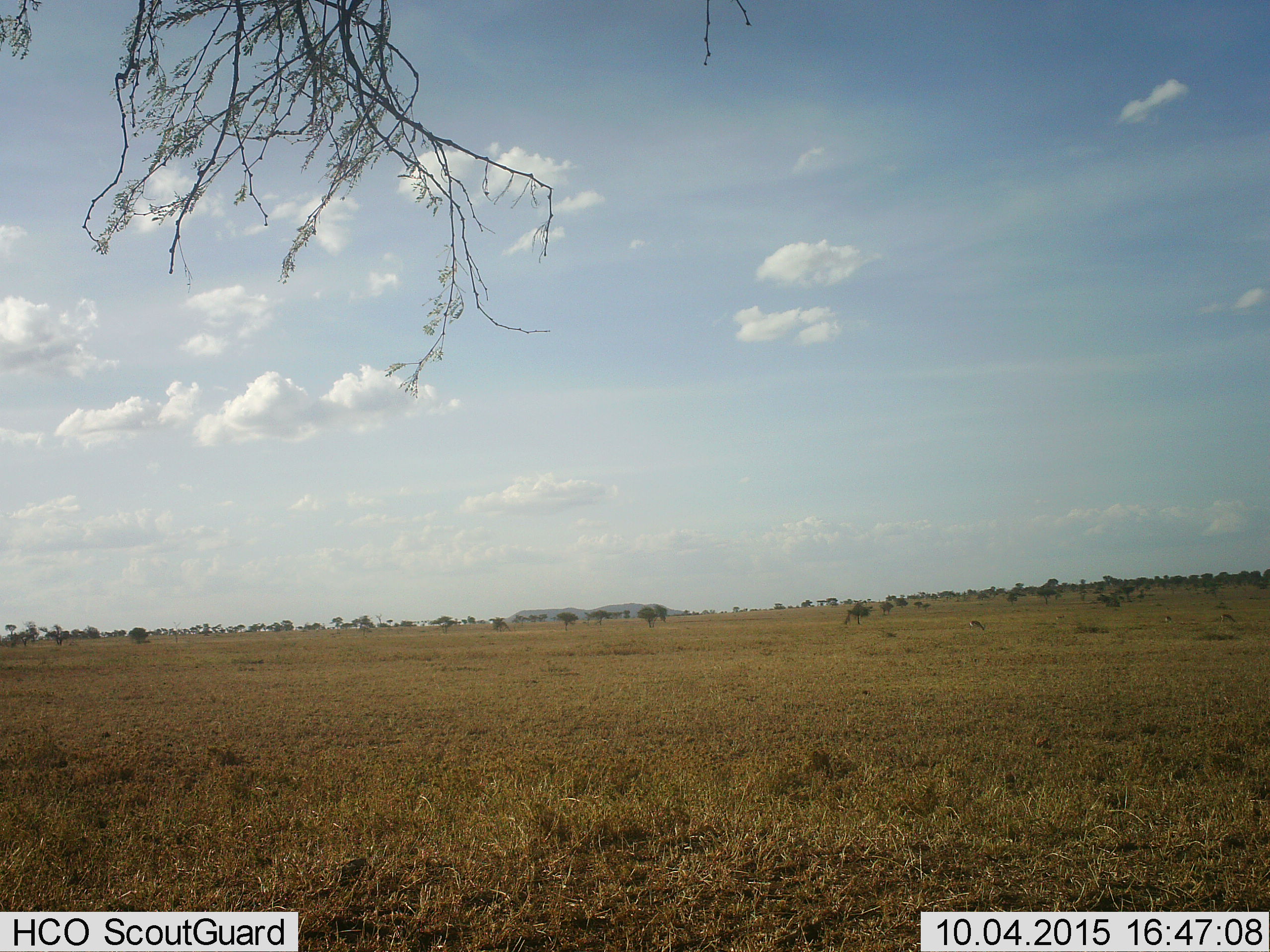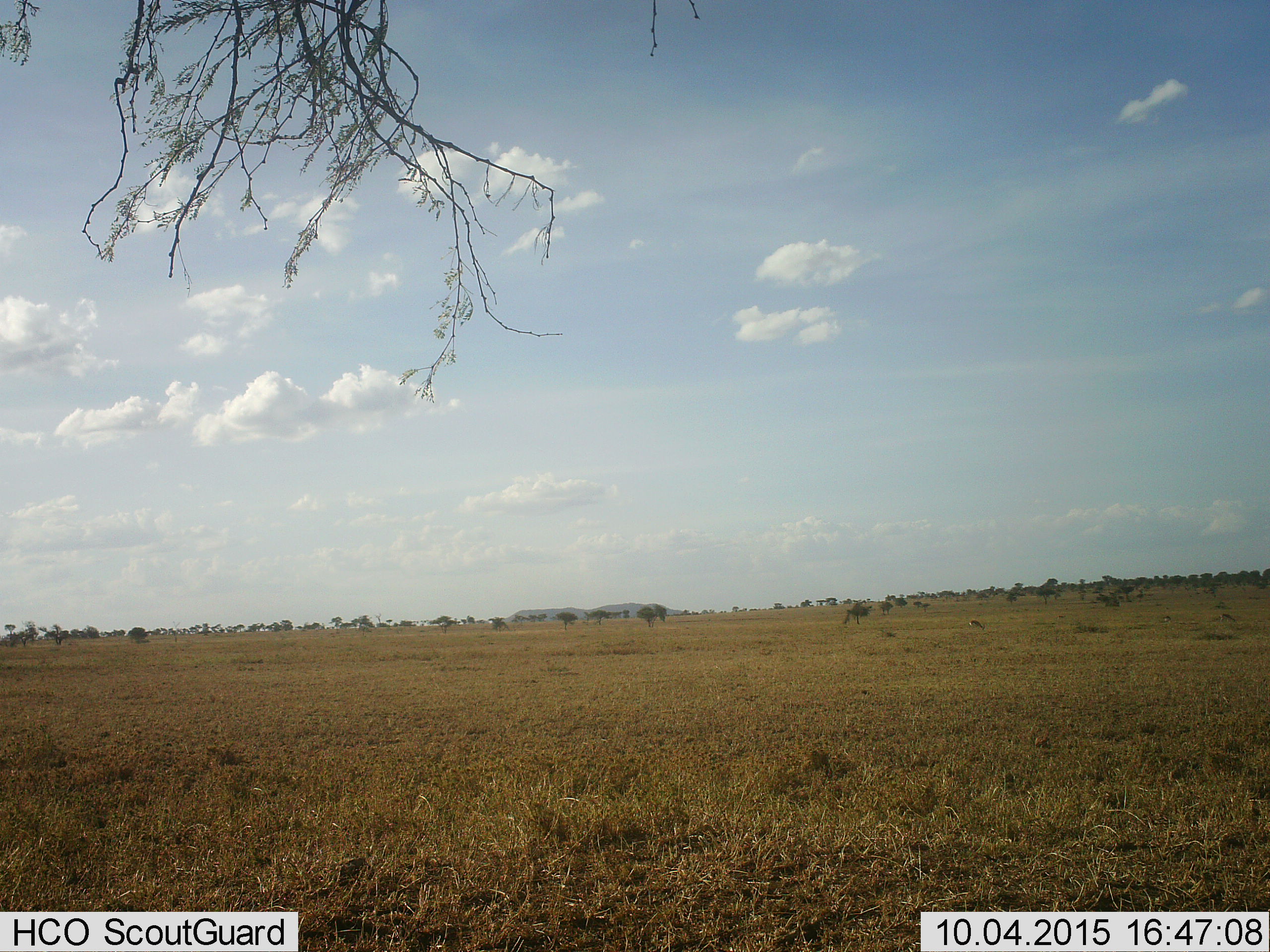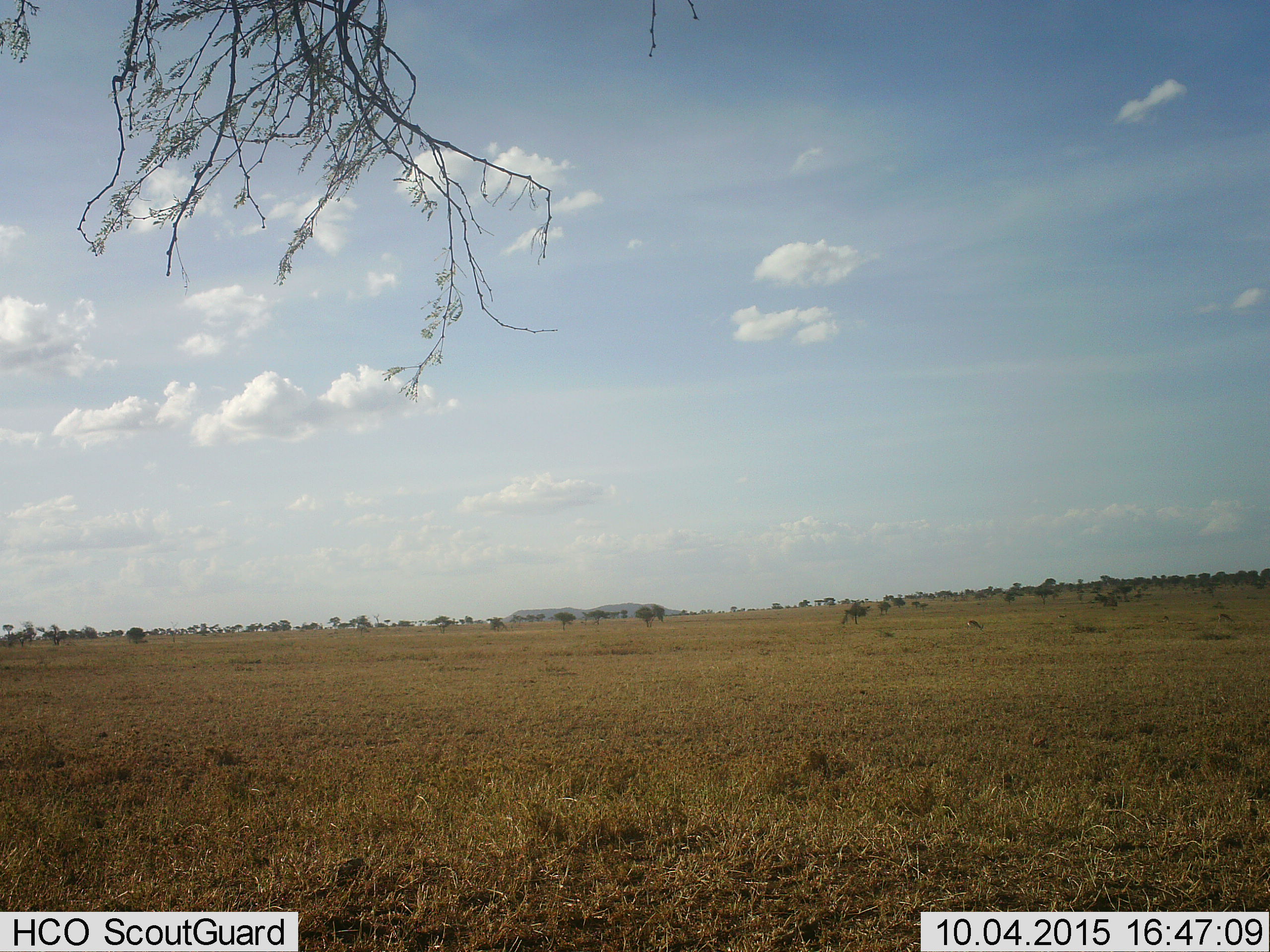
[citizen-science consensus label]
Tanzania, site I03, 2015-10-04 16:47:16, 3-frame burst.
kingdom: Animalia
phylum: Chordata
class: Mammalia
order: Artiodactyla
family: Bovidae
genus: Eudorcas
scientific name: Eudorcas thomsonii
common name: thomson's gazelle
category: gazellethomsons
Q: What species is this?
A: Gazellethomsons (thomson's gazelle) (Eudorcas thomsonii).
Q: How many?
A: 4.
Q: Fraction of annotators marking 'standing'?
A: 0%.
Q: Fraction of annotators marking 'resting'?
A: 0%.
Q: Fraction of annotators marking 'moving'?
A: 0%.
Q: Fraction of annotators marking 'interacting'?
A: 0%.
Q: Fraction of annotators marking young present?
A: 0%.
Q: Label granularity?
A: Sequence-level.